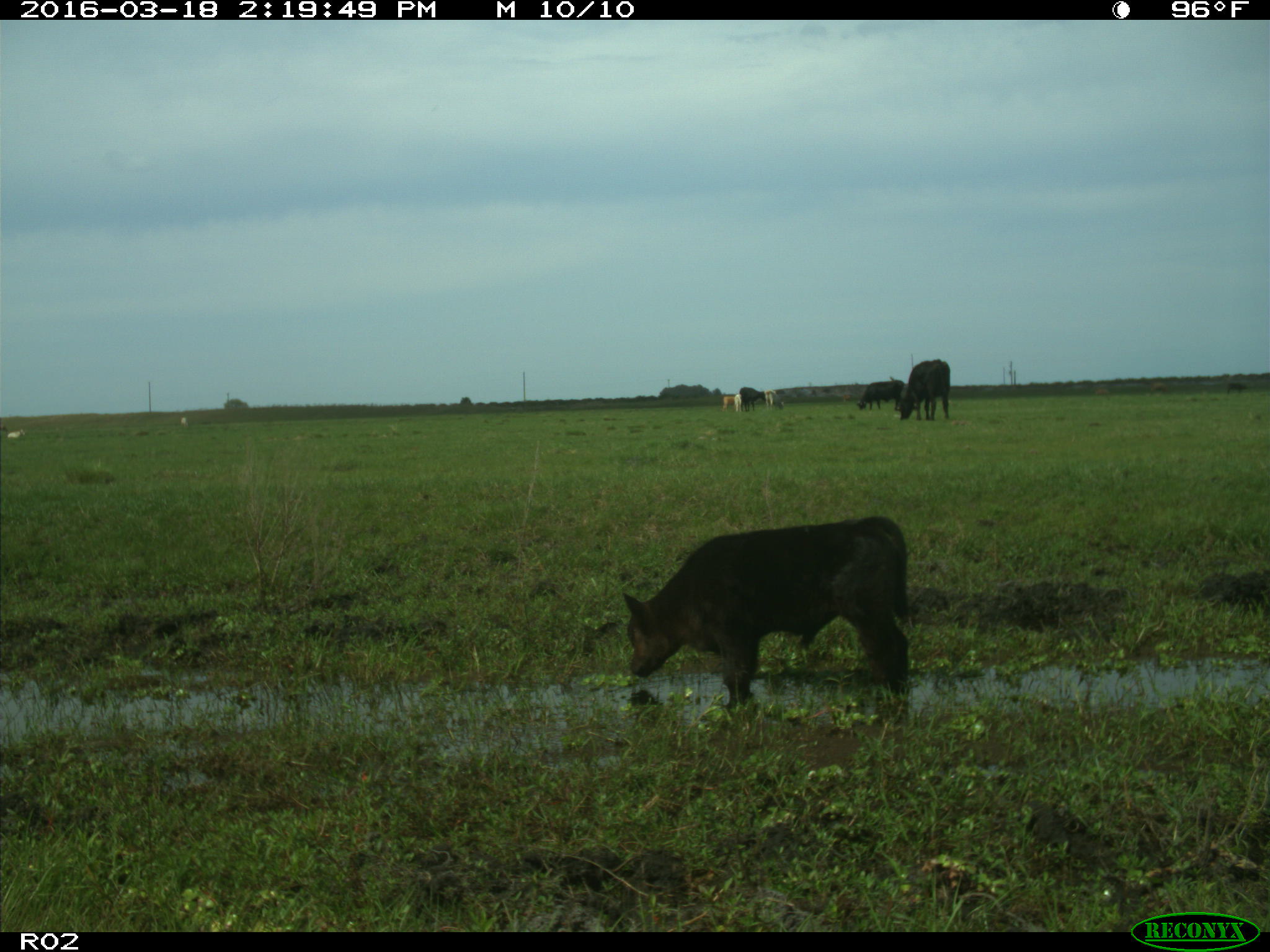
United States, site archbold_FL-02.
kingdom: Animalia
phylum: Chordata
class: Mammalia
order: Artiodactyla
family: Bovidae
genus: Bos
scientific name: Bos taurus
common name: domestic cow